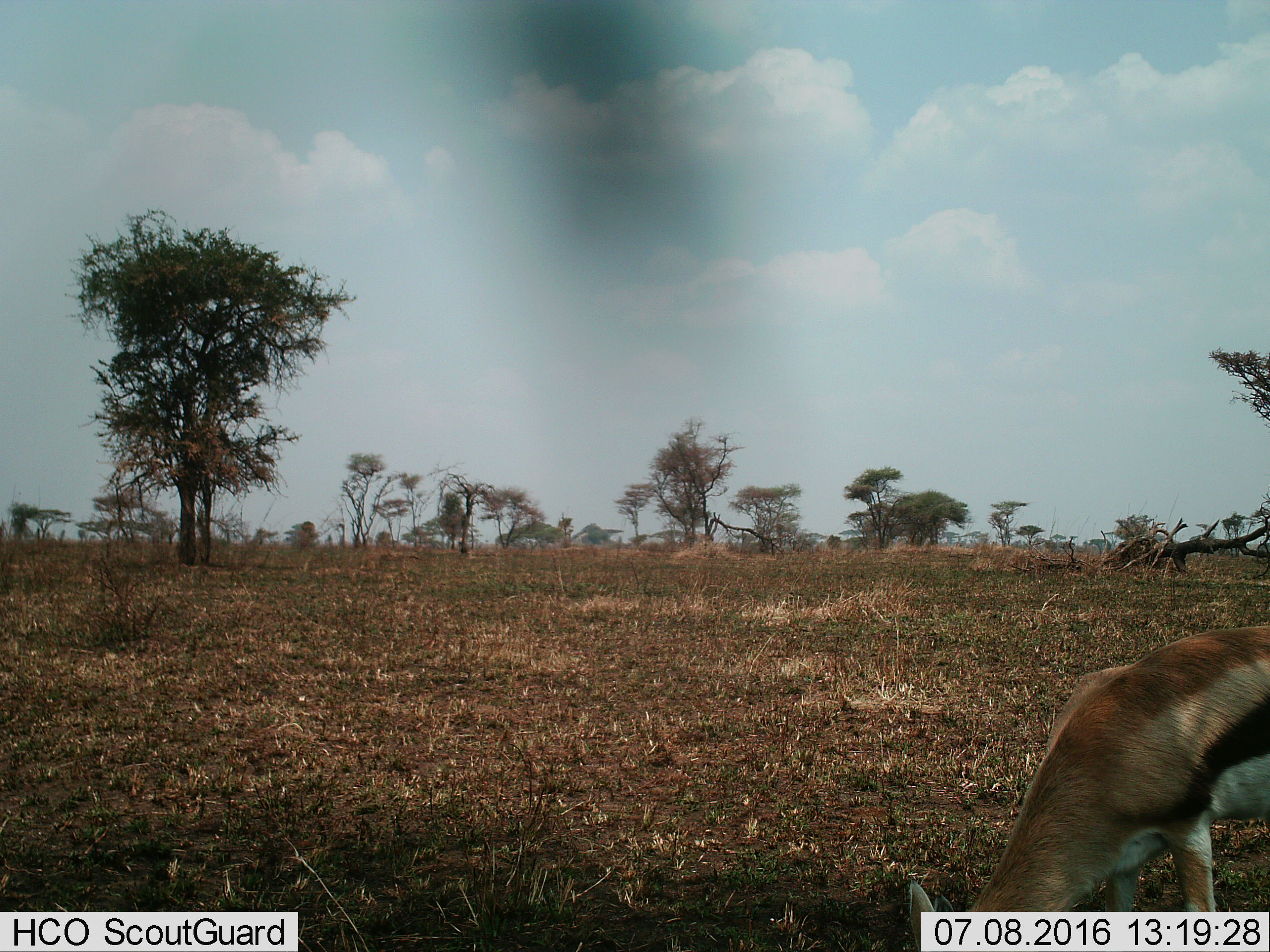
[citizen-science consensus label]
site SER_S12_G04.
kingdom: Animalia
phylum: Chordata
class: Mammalia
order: Artiodactyla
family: Bovidae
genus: Eudorcas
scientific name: Eudorcas thomsonii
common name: thomson's gazelle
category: gazellethomsons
Gazellethomsons (thomson's gazelle) (Eudorcas thomsonii), count 1. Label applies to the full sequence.